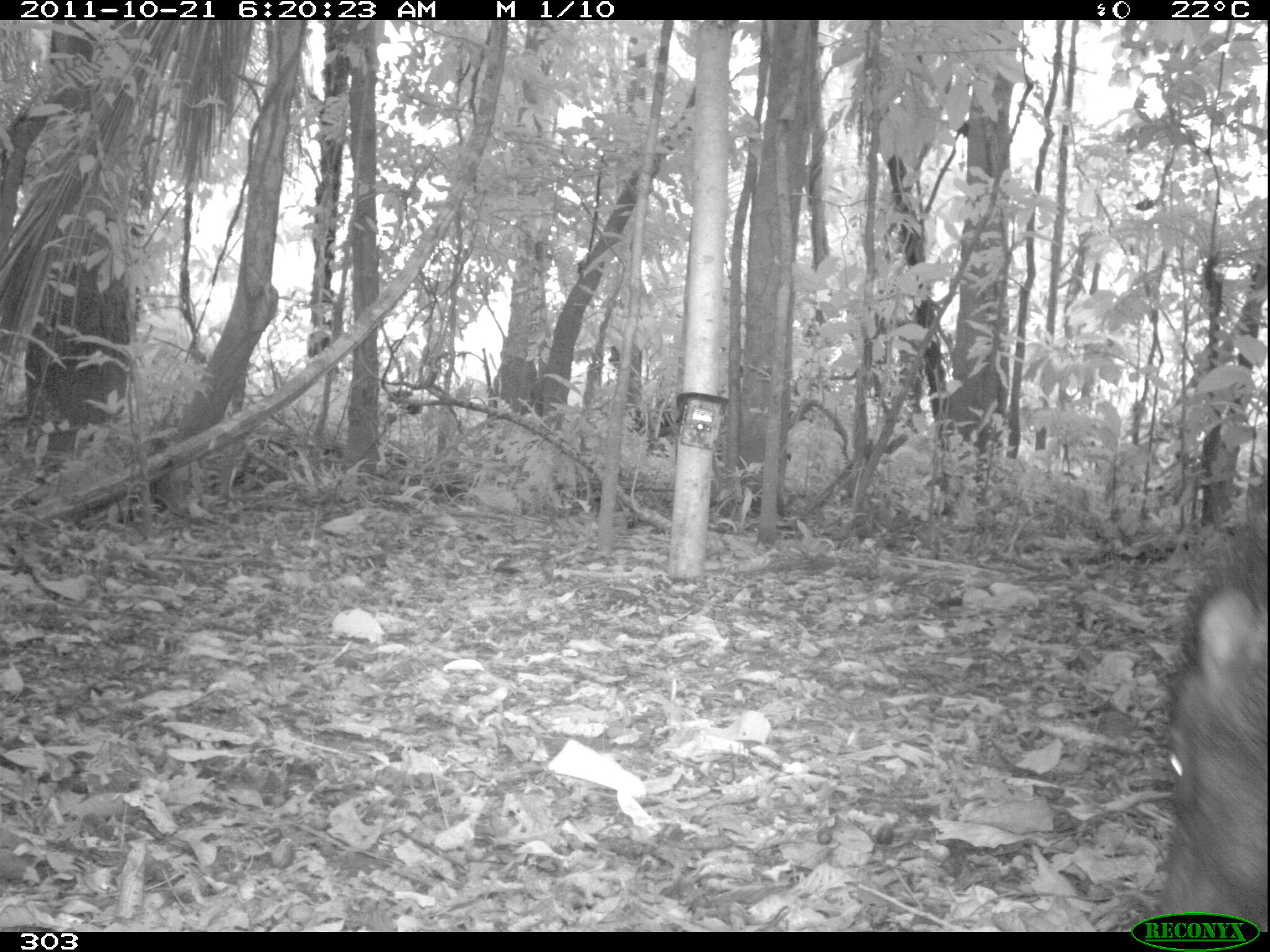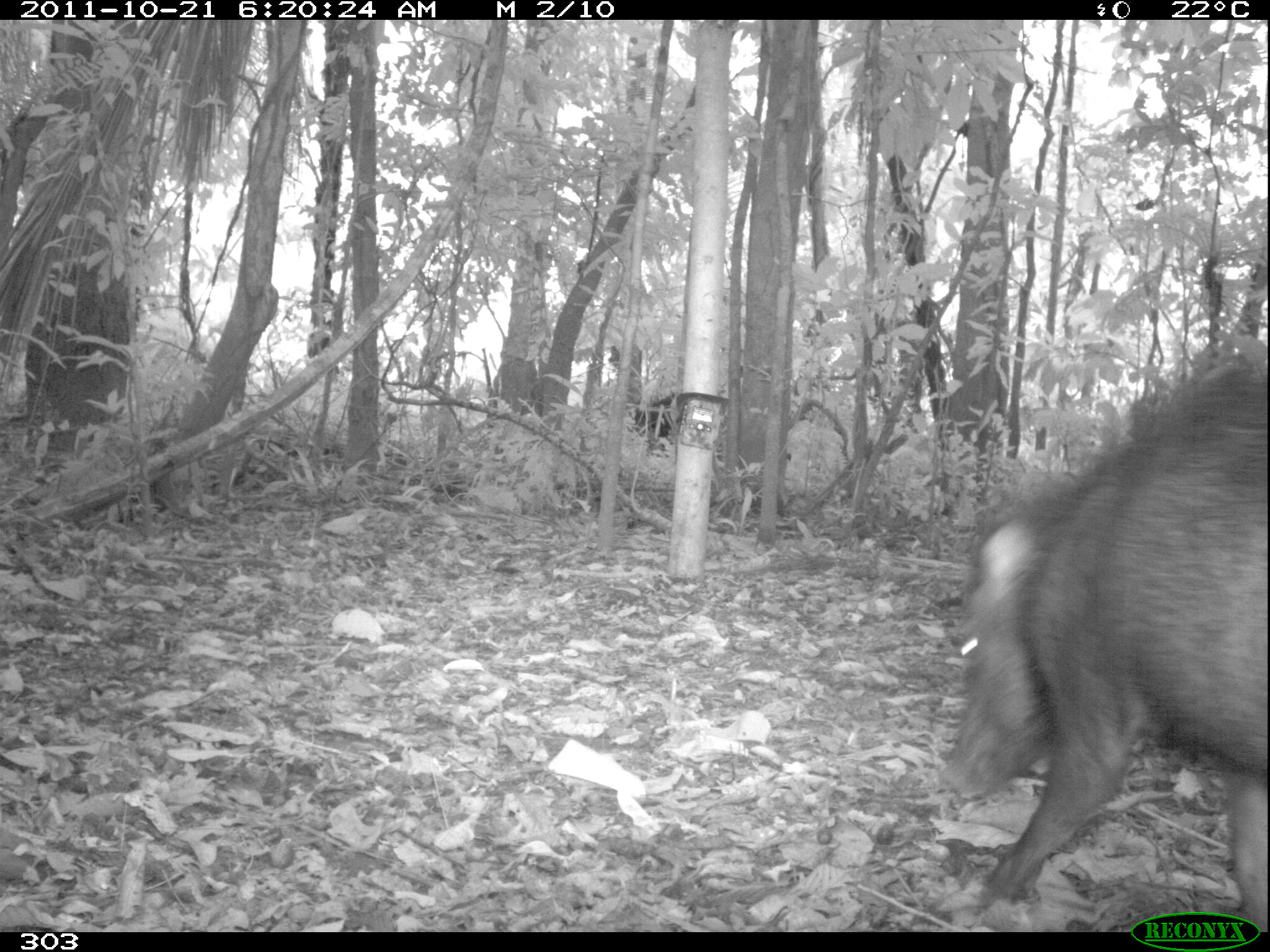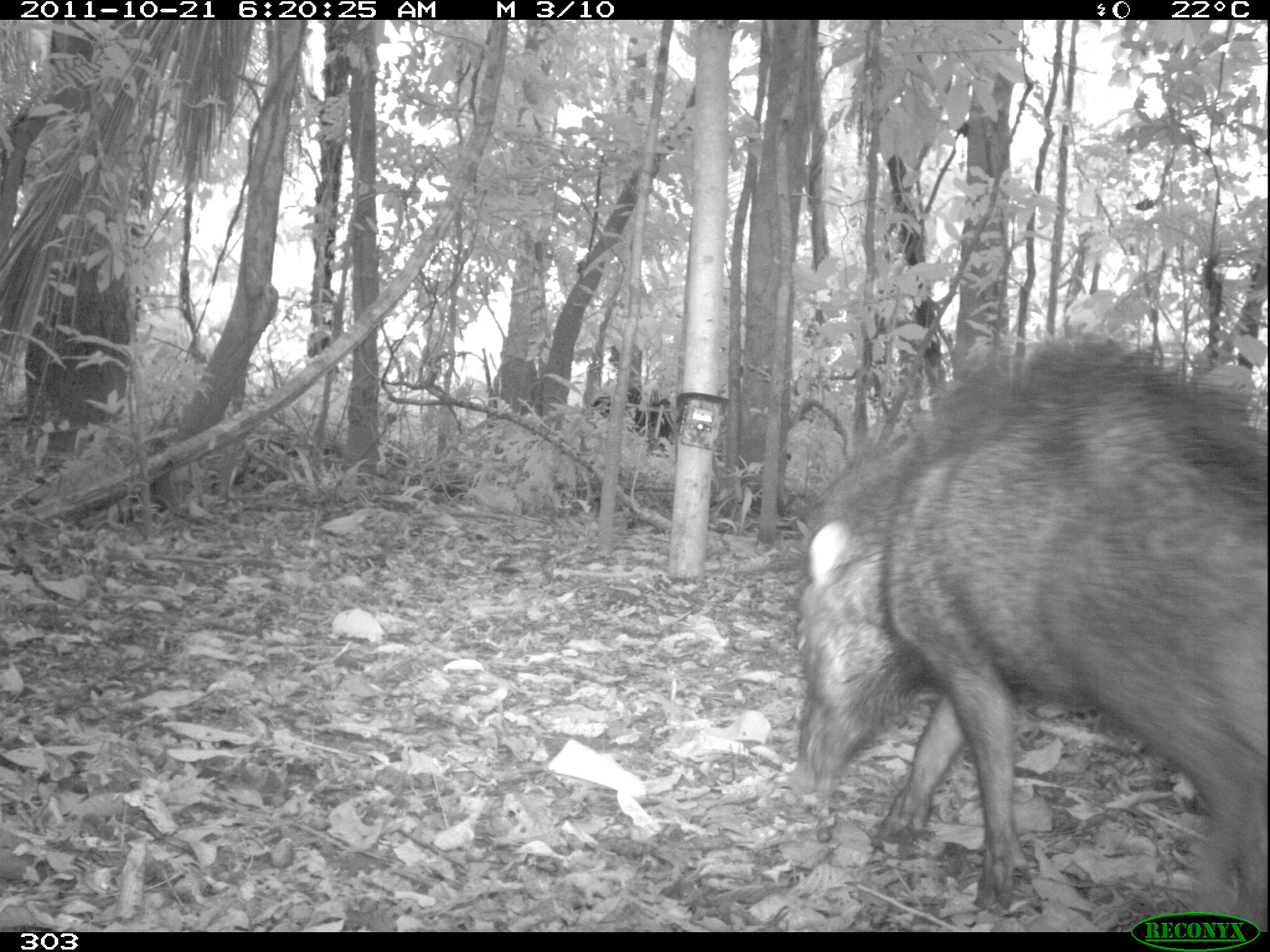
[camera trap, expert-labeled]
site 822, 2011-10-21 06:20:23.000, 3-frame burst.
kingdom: Animalia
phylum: Chordata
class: Mammalia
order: Artiodactyla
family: Tayassuidae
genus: Tayassu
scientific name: Tayassu pecari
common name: white-lipped peccary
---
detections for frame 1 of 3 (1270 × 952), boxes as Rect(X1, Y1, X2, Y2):
tayassu pecari: Rect(1153, 520, 1270, 932)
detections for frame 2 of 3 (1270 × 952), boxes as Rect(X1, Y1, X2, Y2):
tayassu pecari: Rect(935, 352, 1270, 932); Rect(632, 391, 729, 449)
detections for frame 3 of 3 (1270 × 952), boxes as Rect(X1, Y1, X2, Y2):
tayassu pecari: Rect(775, 334, 1270, 932); Rect(591, 388, 674, 438)